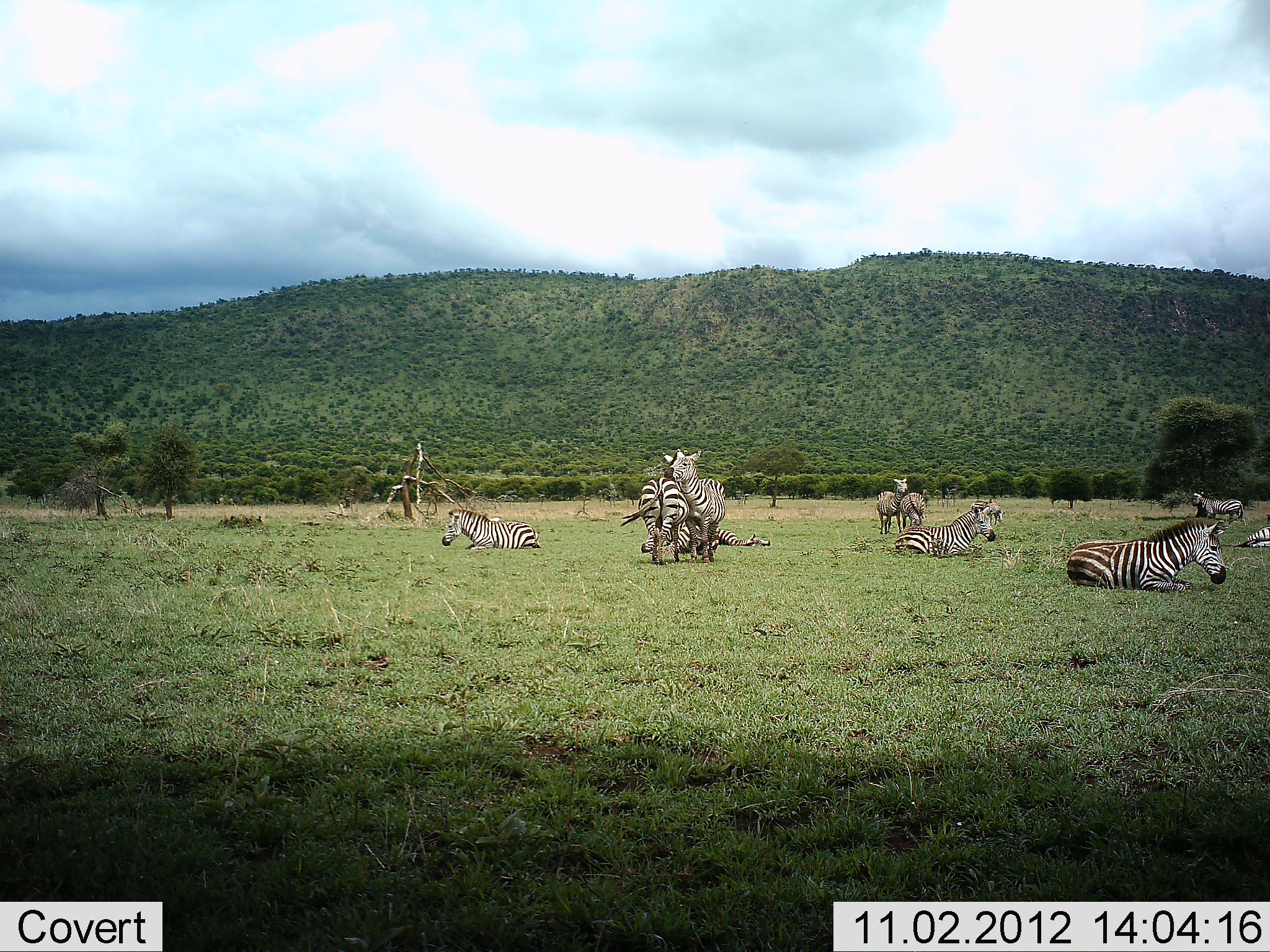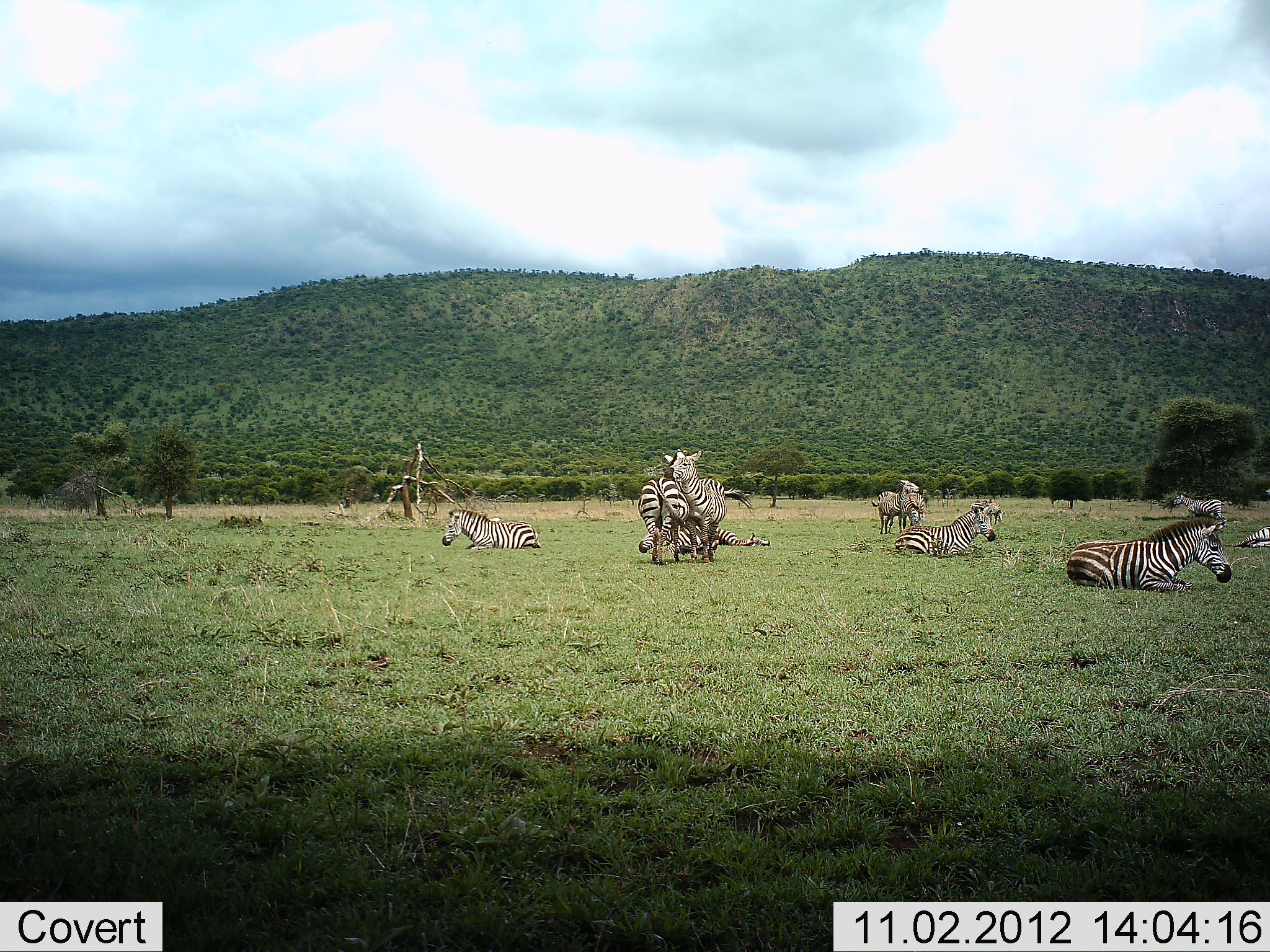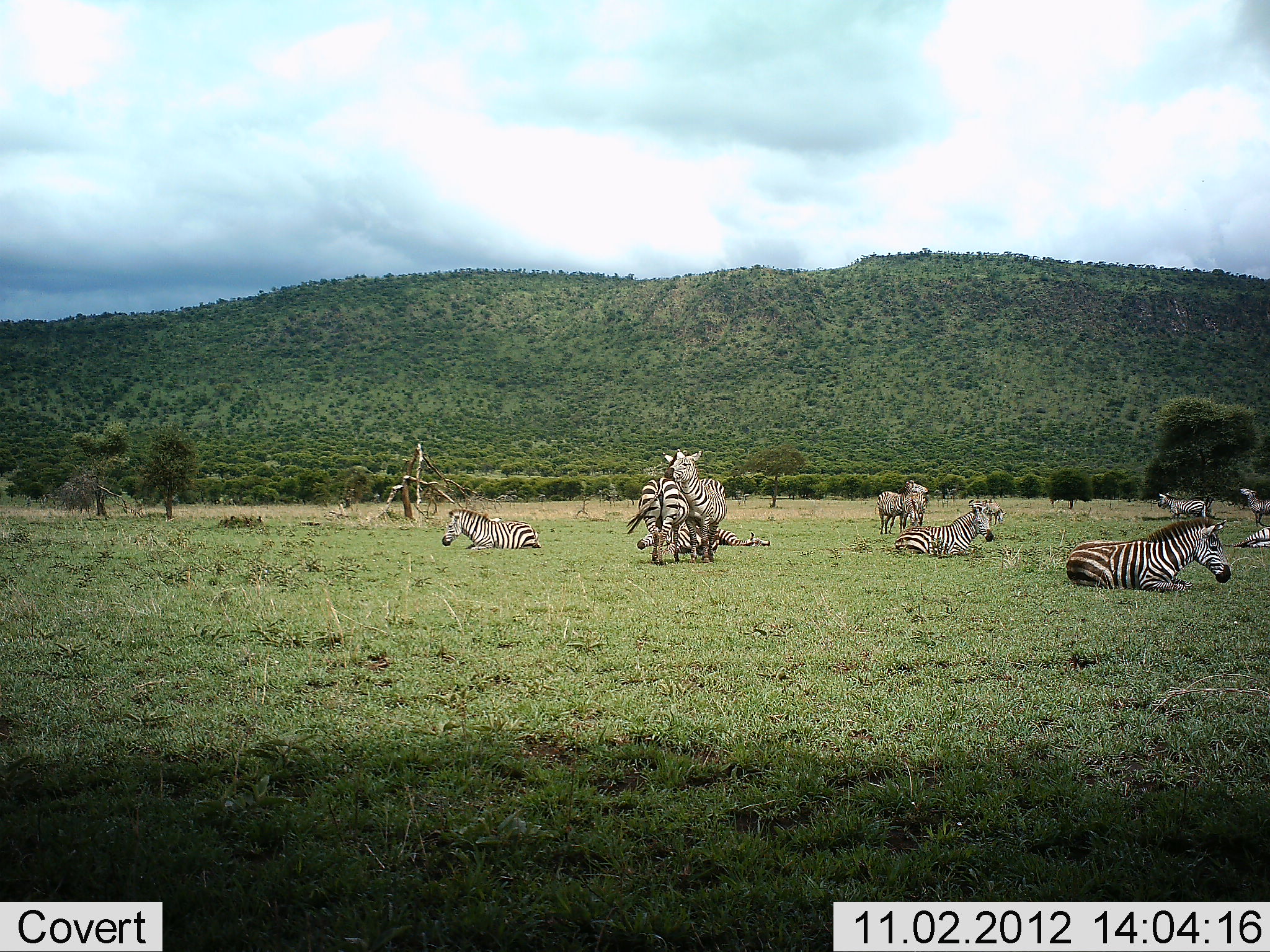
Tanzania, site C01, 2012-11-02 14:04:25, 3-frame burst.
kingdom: Animalia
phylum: Chordata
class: Mammalia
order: Perissodactyla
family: Equidae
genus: Equus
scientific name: Equus quagga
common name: plains zebra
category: zebra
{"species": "zebra (plains zebra) (Equus quagga)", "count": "11-50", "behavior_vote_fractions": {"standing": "80%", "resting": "100%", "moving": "40%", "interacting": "60%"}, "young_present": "0%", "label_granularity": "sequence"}